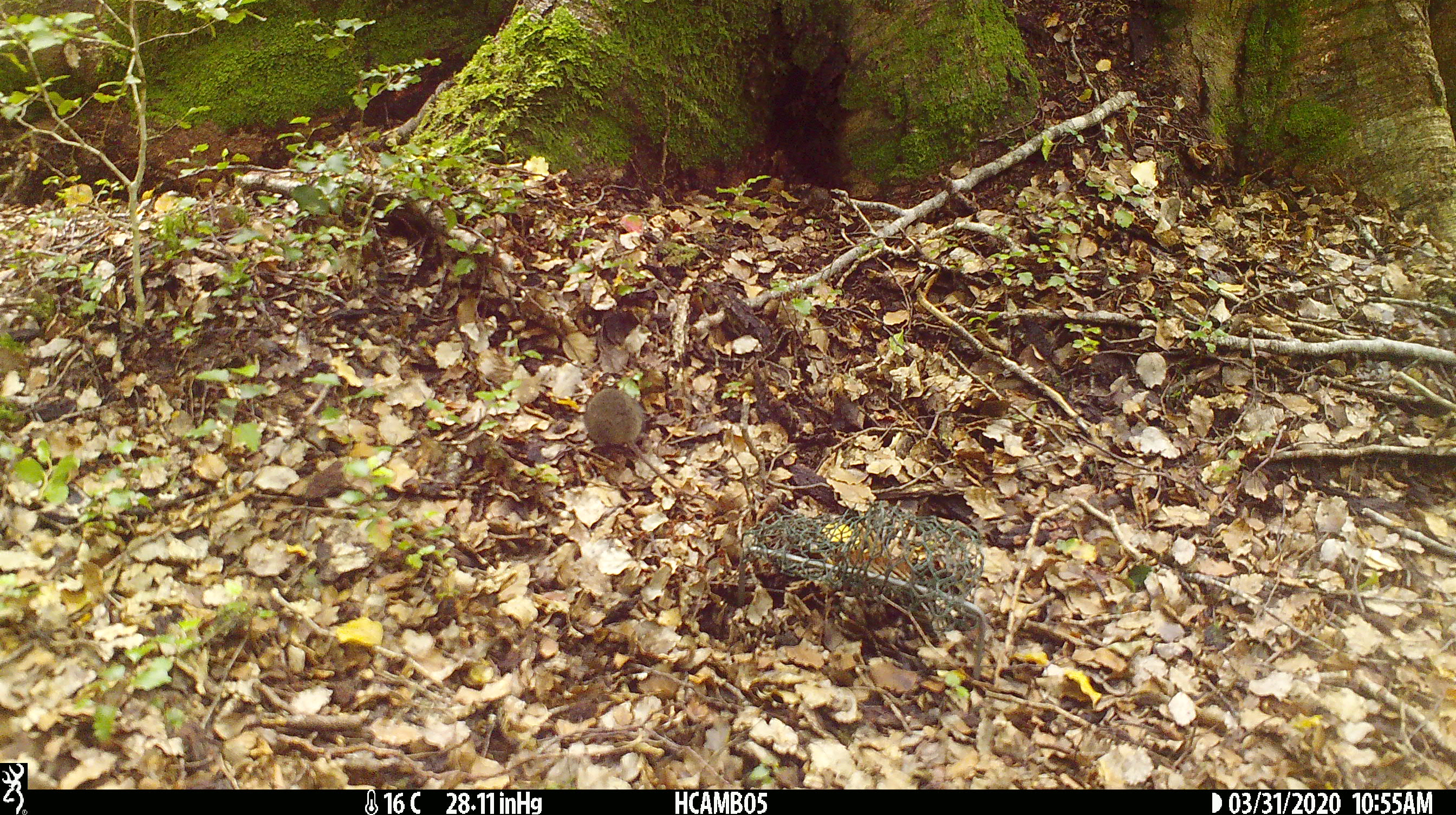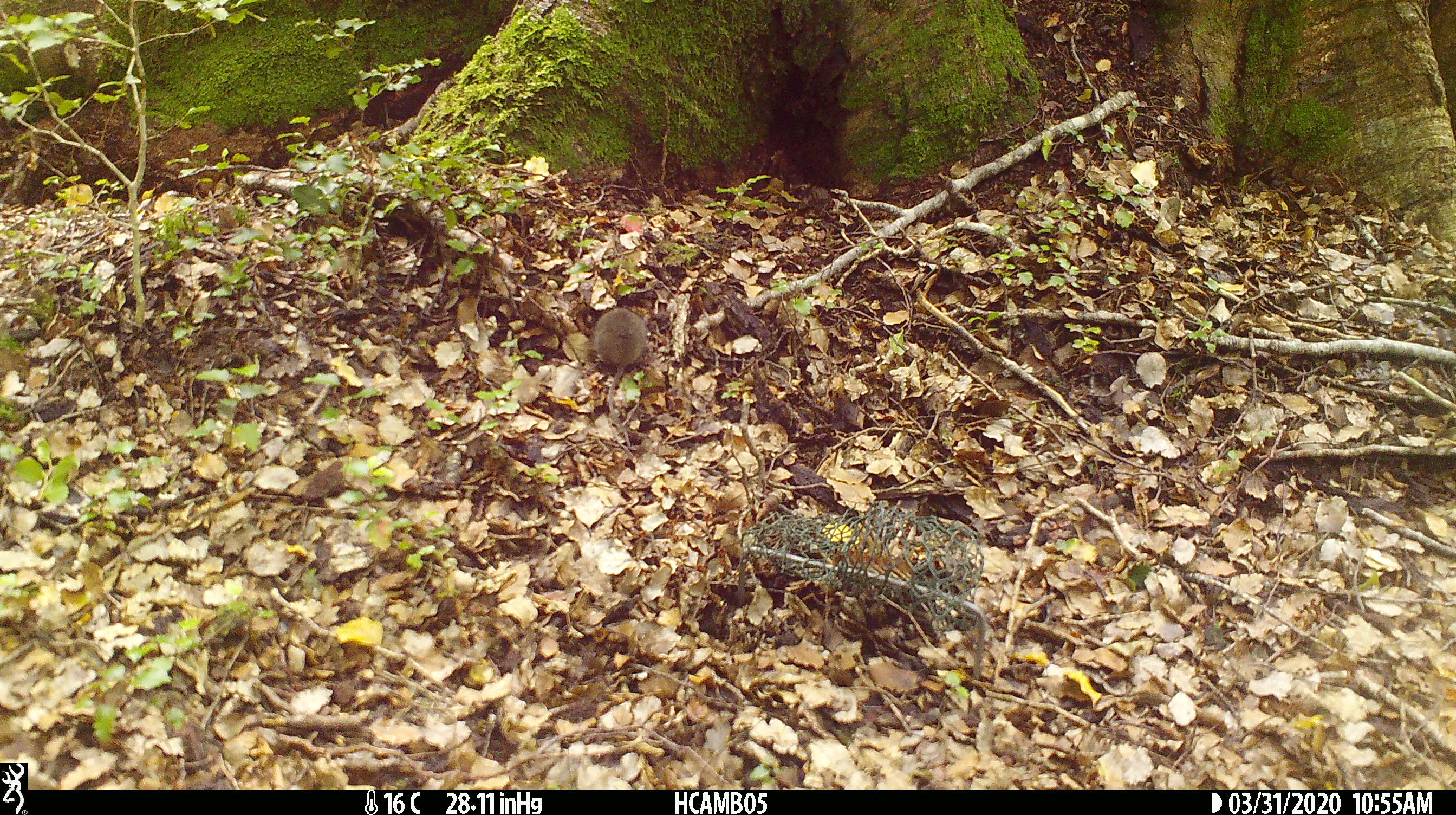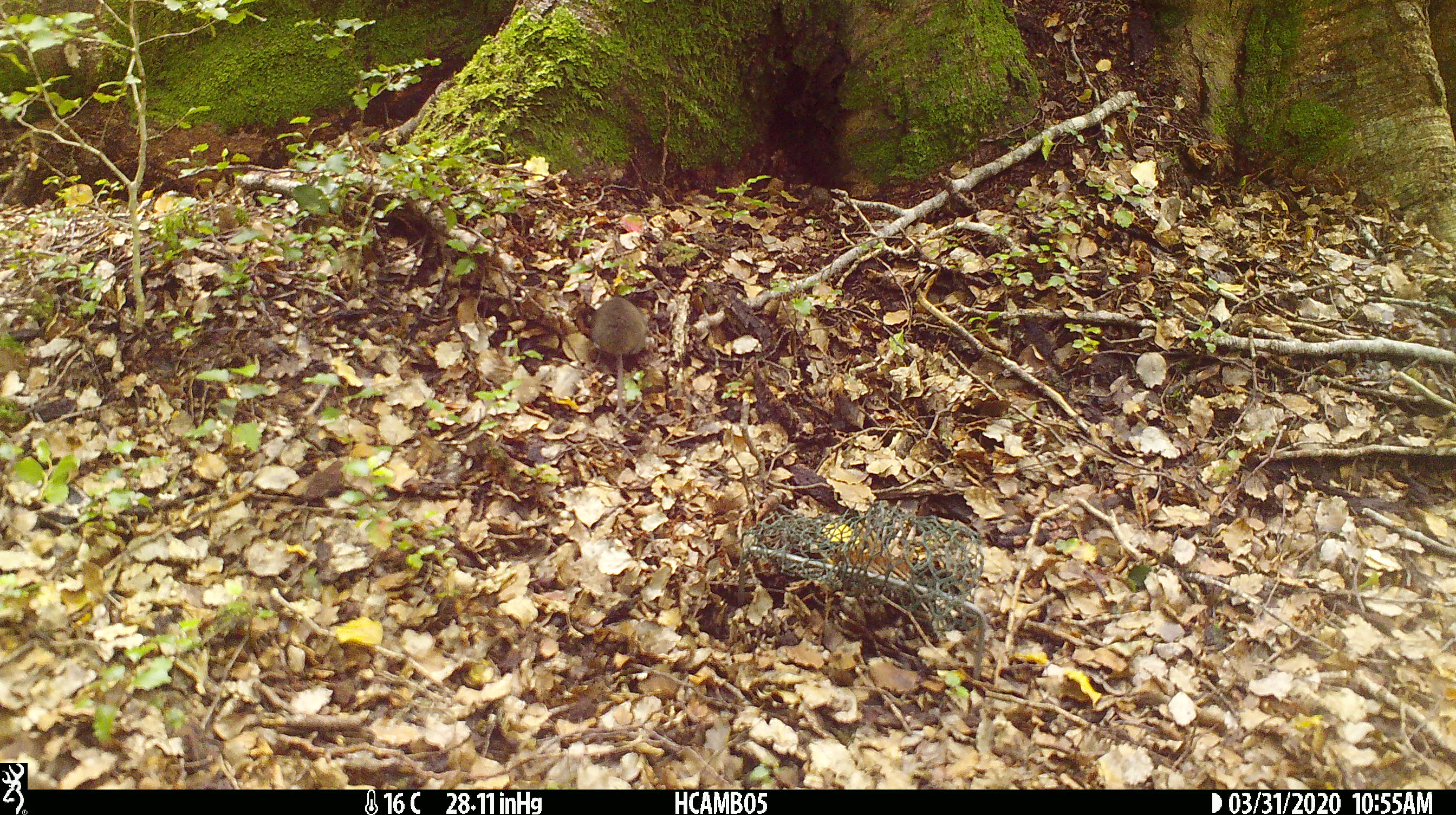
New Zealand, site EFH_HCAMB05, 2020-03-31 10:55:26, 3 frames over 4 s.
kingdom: Animalia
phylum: Chordata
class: Mammalia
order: Rodentia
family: Muridae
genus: Mus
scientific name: Mus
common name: mouse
Mouse (Mus).